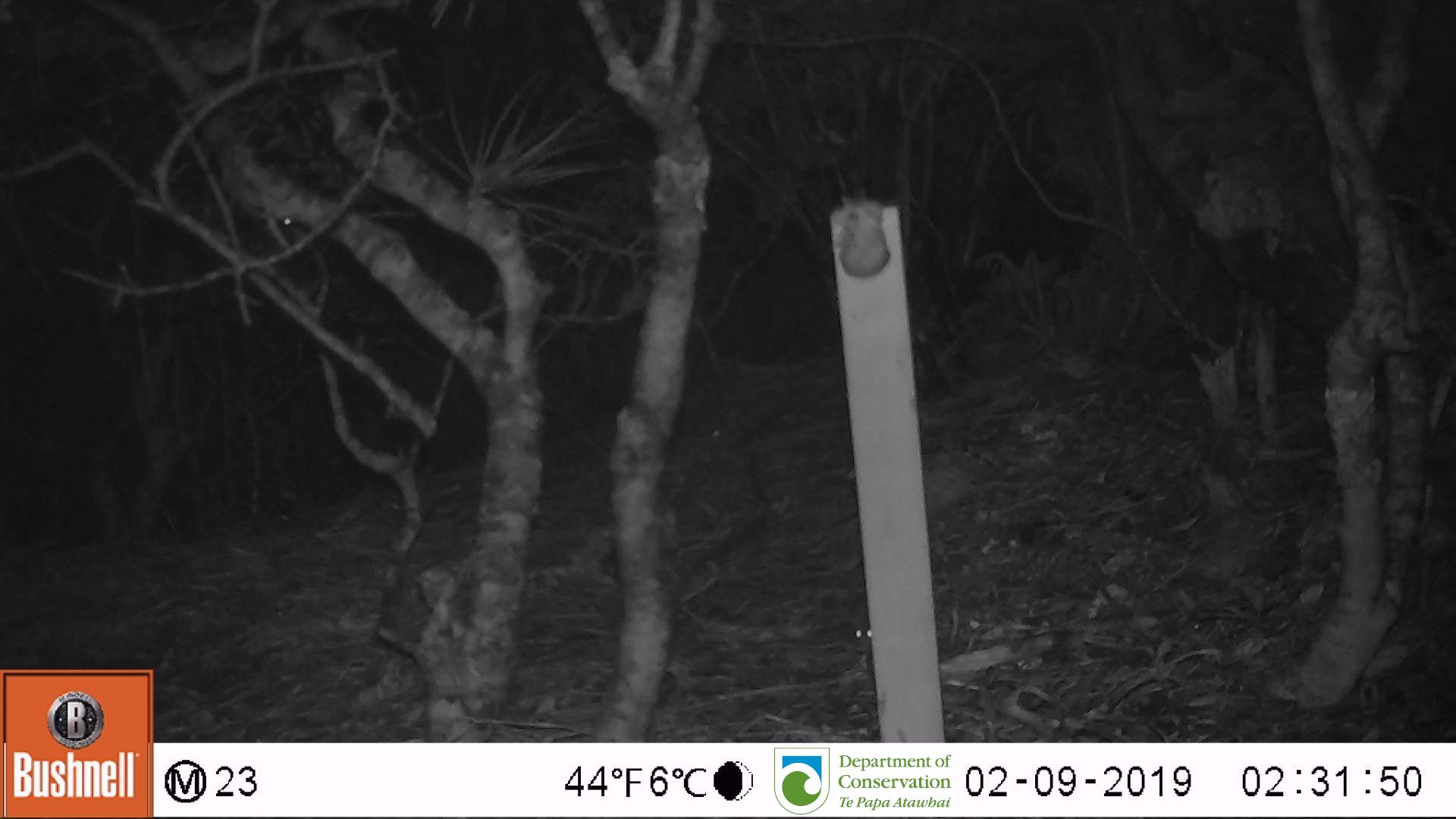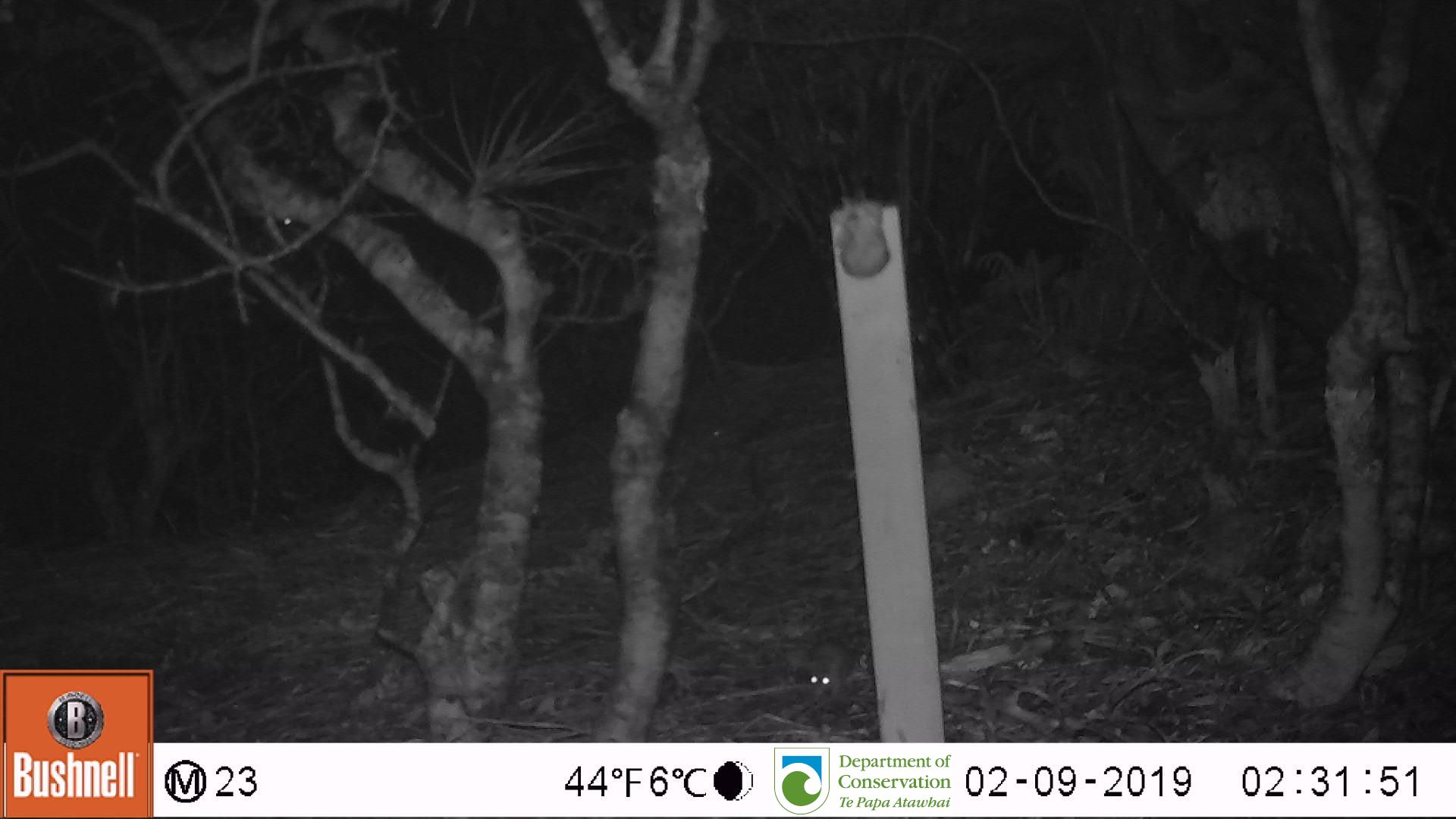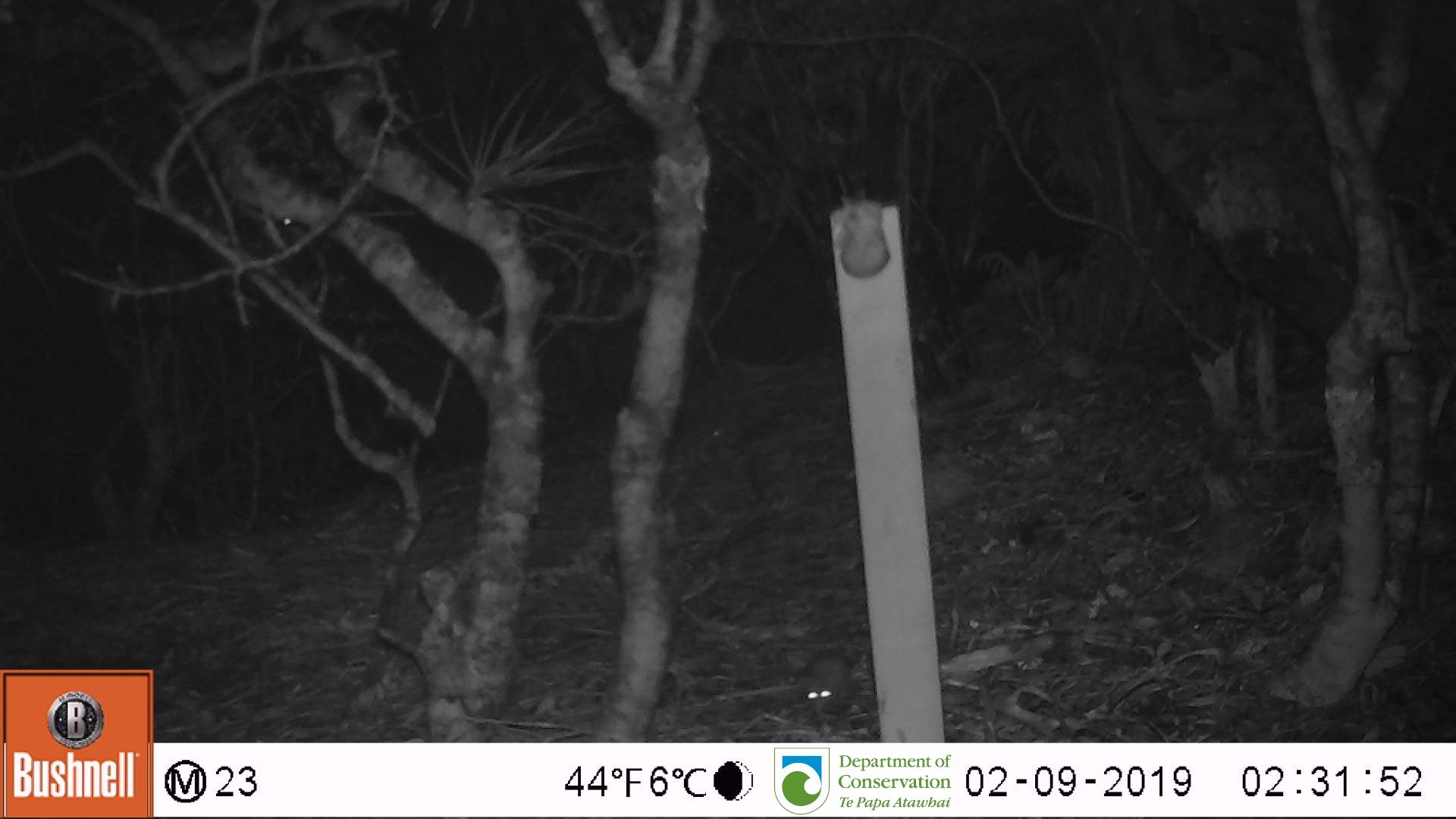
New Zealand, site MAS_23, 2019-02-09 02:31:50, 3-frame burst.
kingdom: Animalia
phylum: Chordata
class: Mammalia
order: Rodentia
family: Muridae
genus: Mus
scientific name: Mus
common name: mouse